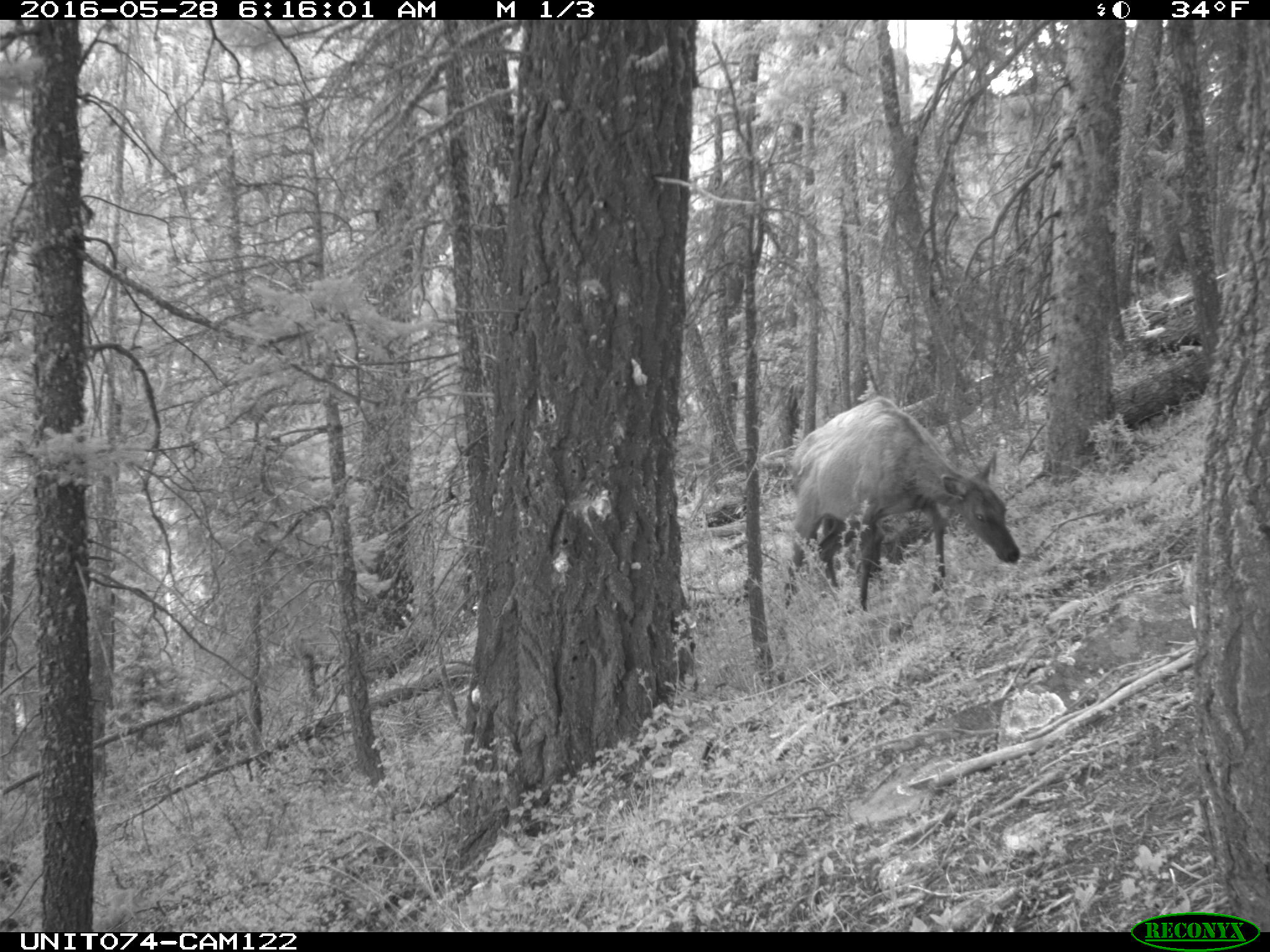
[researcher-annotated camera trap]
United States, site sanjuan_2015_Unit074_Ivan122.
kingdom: Animalia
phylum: Chordata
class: Mammalia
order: Artiodactyla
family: Cervidae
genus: Cervus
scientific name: Cervus elaphus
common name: red deer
Cervus elaphus (red deer).